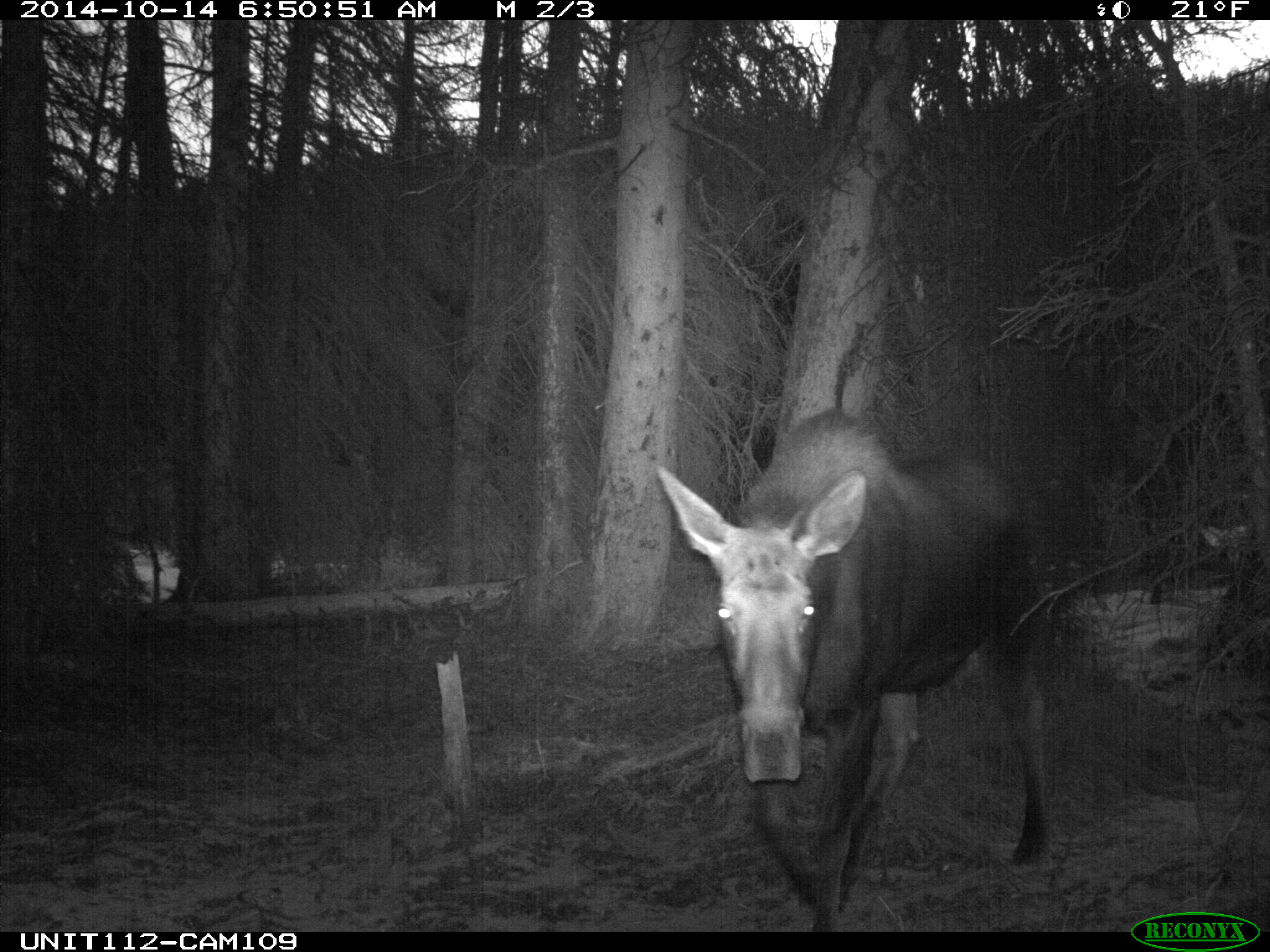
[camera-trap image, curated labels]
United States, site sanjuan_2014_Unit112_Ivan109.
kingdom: Animalia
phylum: Chordata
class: Mammalia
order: Artiodactyla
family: Cervidae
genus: Alces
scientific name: Alces alces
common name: moose